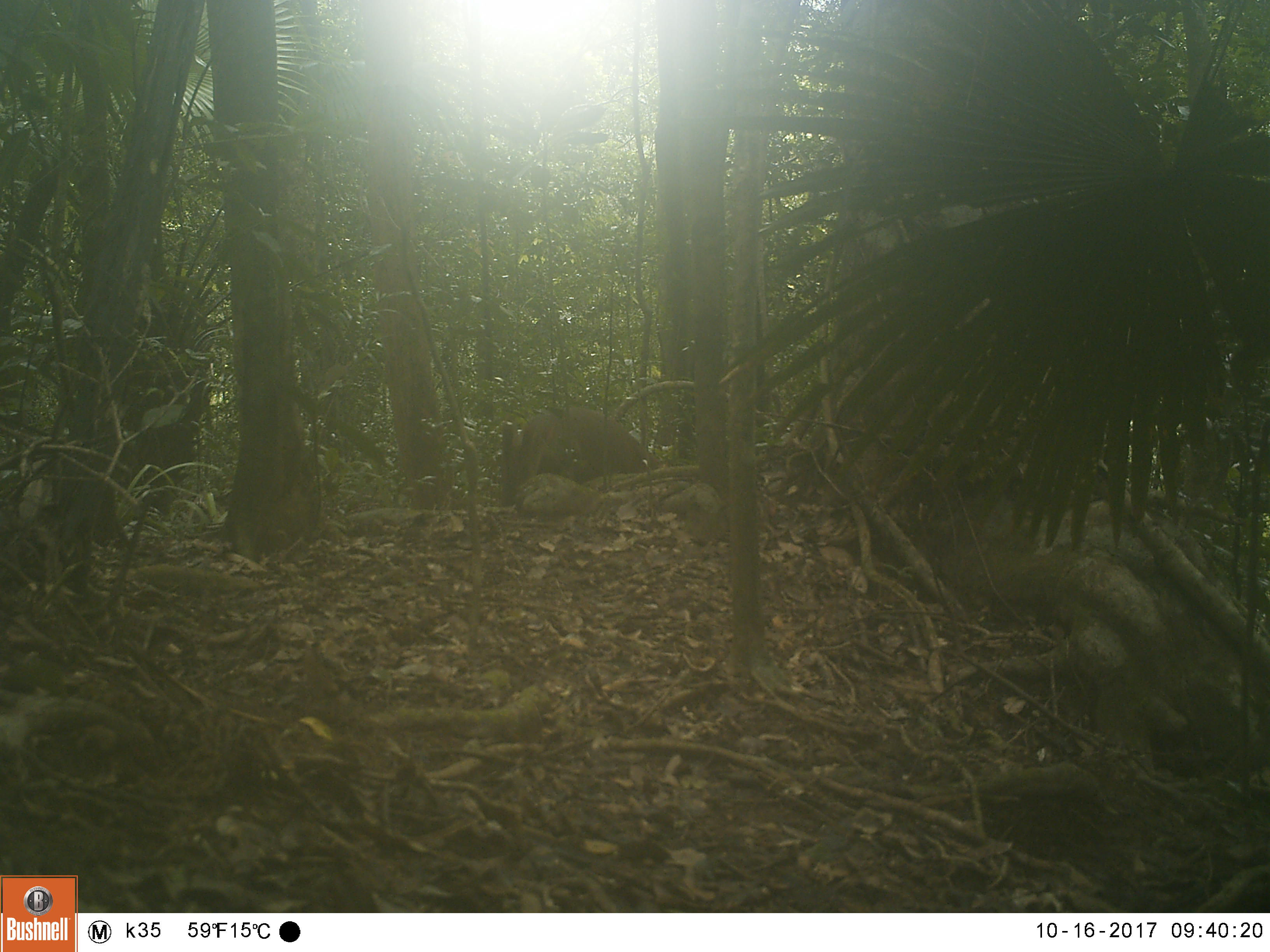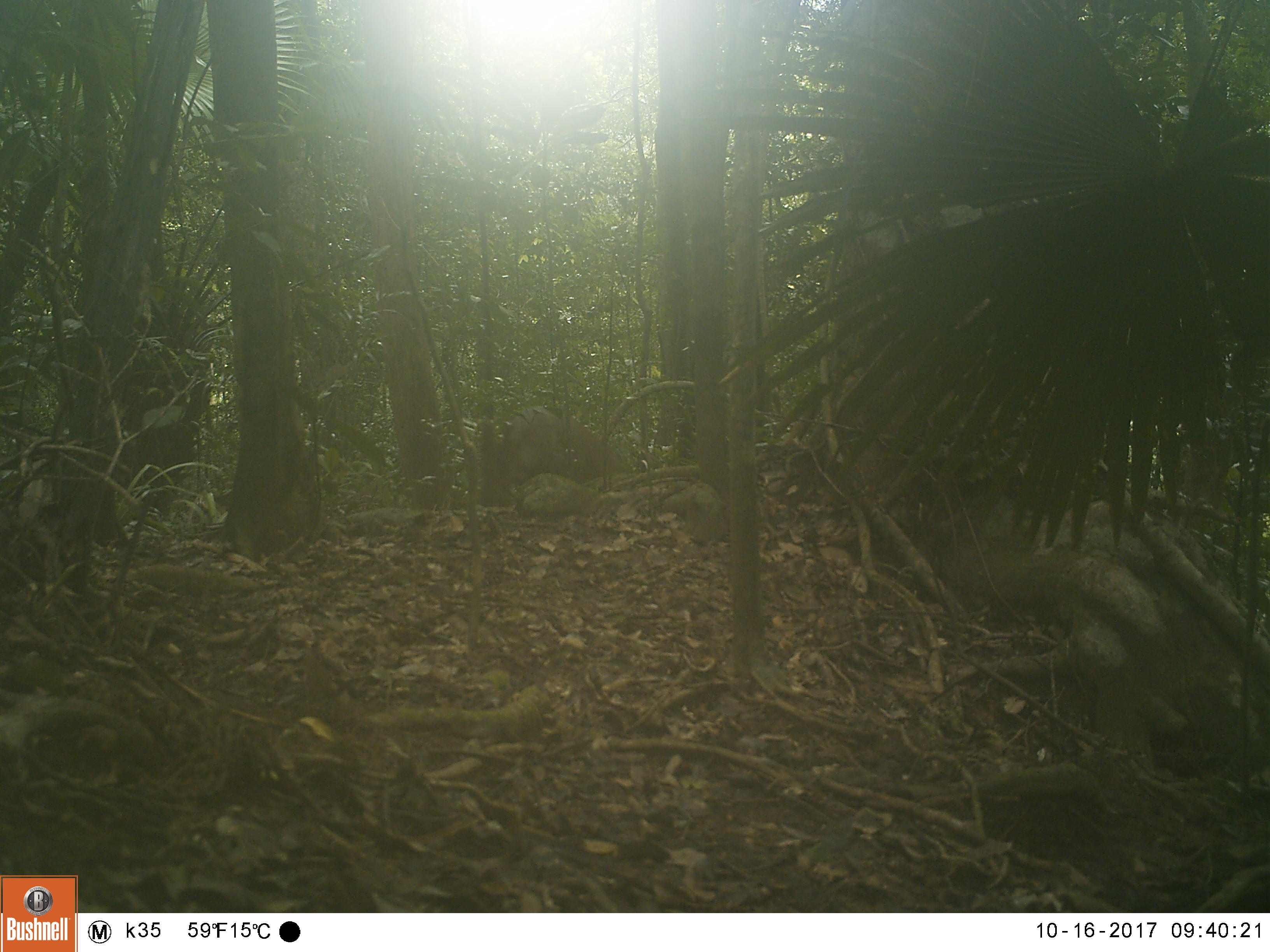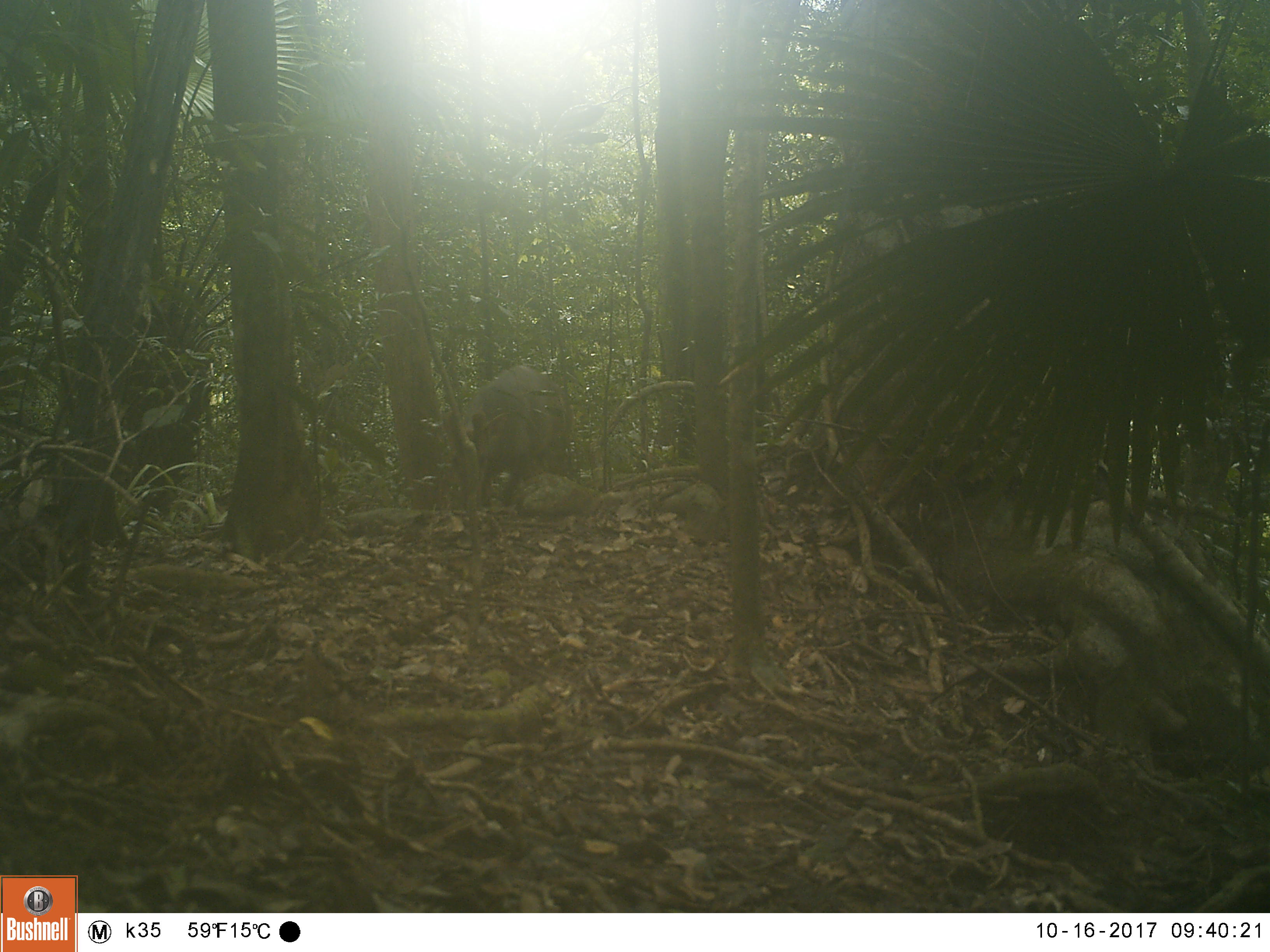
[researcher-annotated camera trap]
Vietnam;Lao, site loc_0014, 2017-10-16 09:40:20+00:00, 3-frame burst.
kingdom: Animalia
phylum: Chordata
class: Mammalia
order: Artiodactyla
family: Cervidae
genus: Muntiacus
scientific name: Muntiacus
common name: muntjacs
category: unidentified muntjac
Unidentified muntjac (muntjacs) (Muntiacus). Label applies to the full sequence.